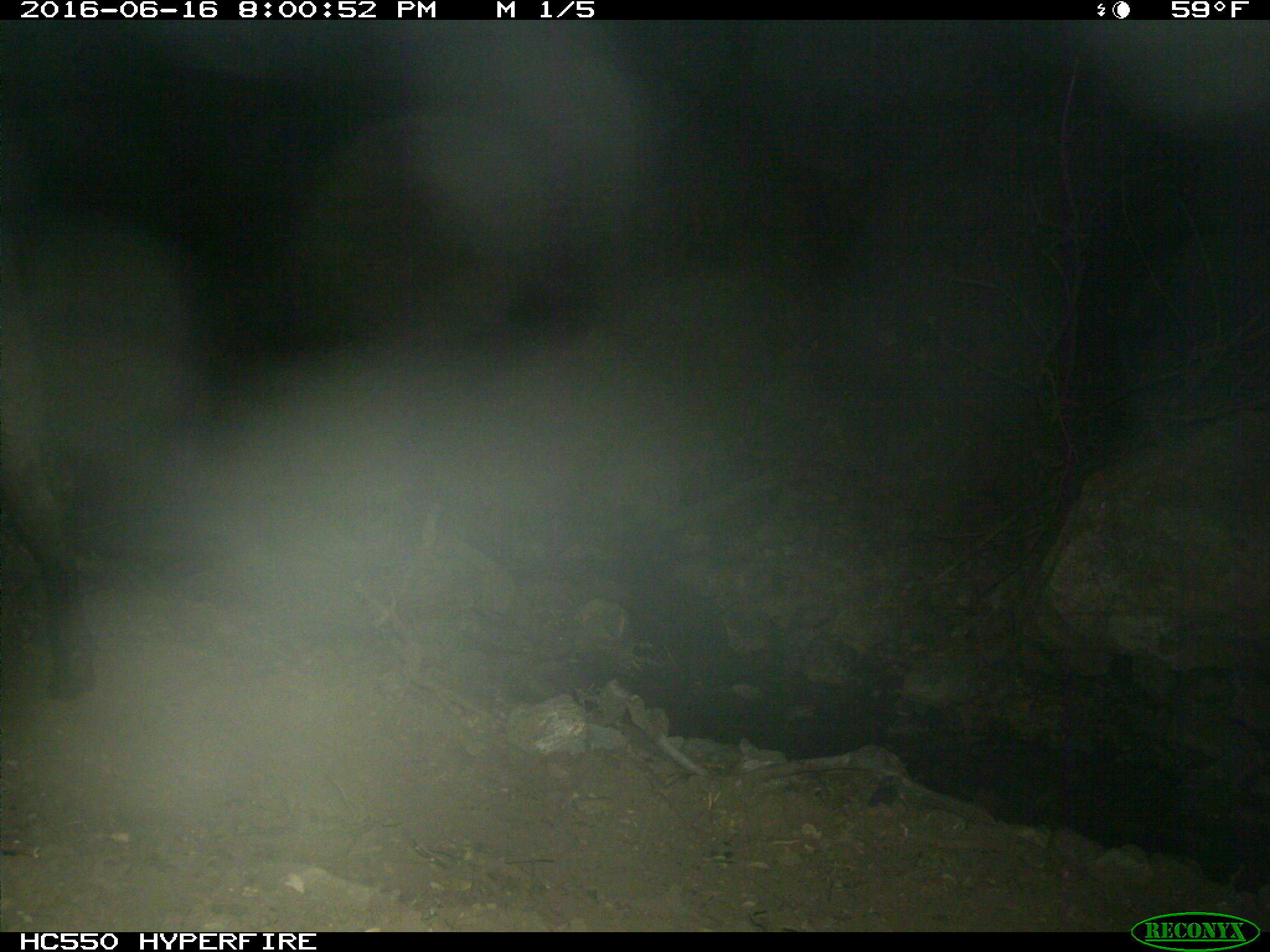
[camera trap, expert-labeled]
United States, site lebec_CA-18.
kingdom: Animalia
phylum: Chordata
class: Mammalia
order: Artiodactyla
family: Bovidae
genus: Bos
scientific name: Bos taurus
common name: domestic cow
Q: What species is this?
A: Bos taurus (domestic cow).